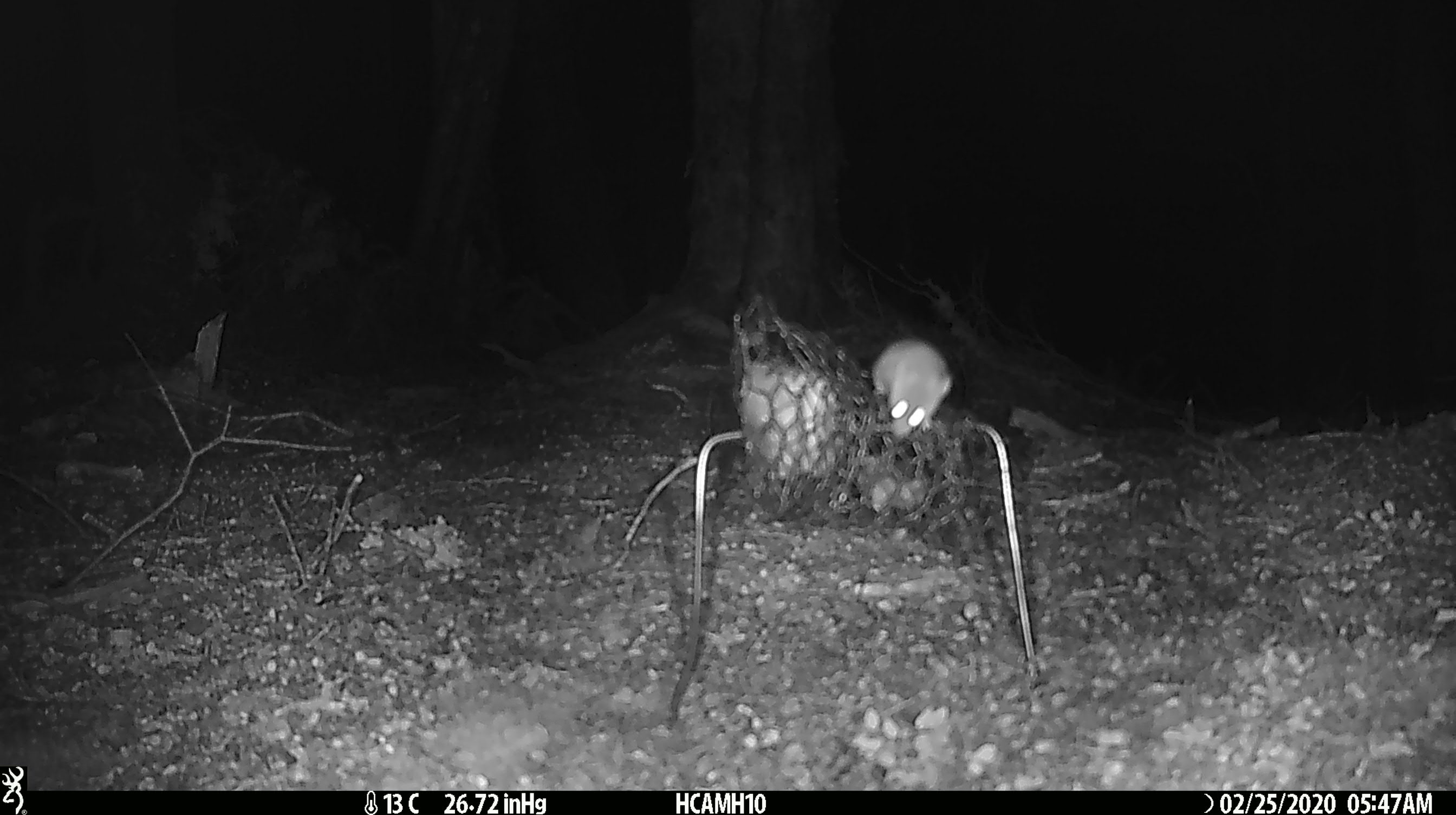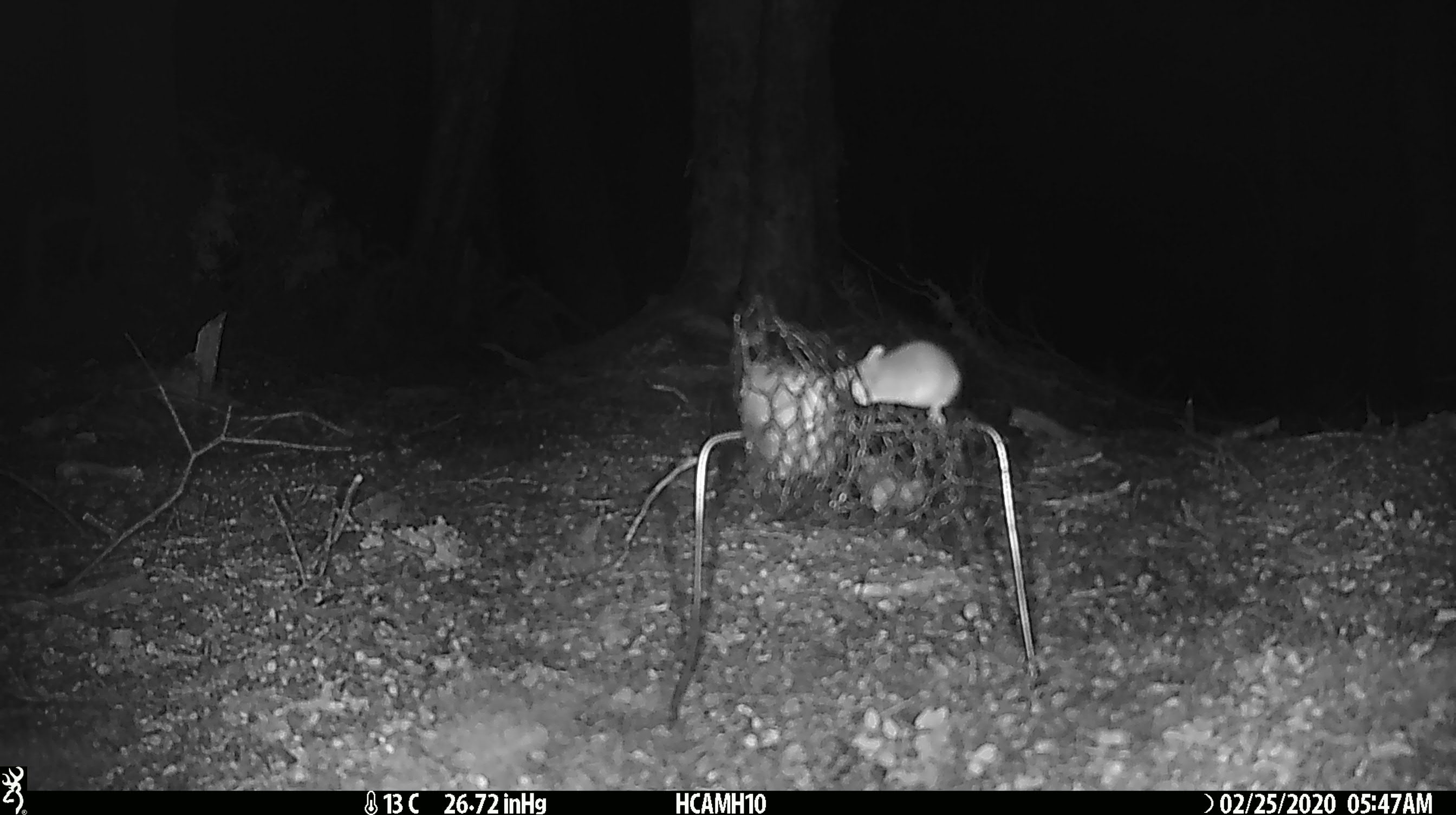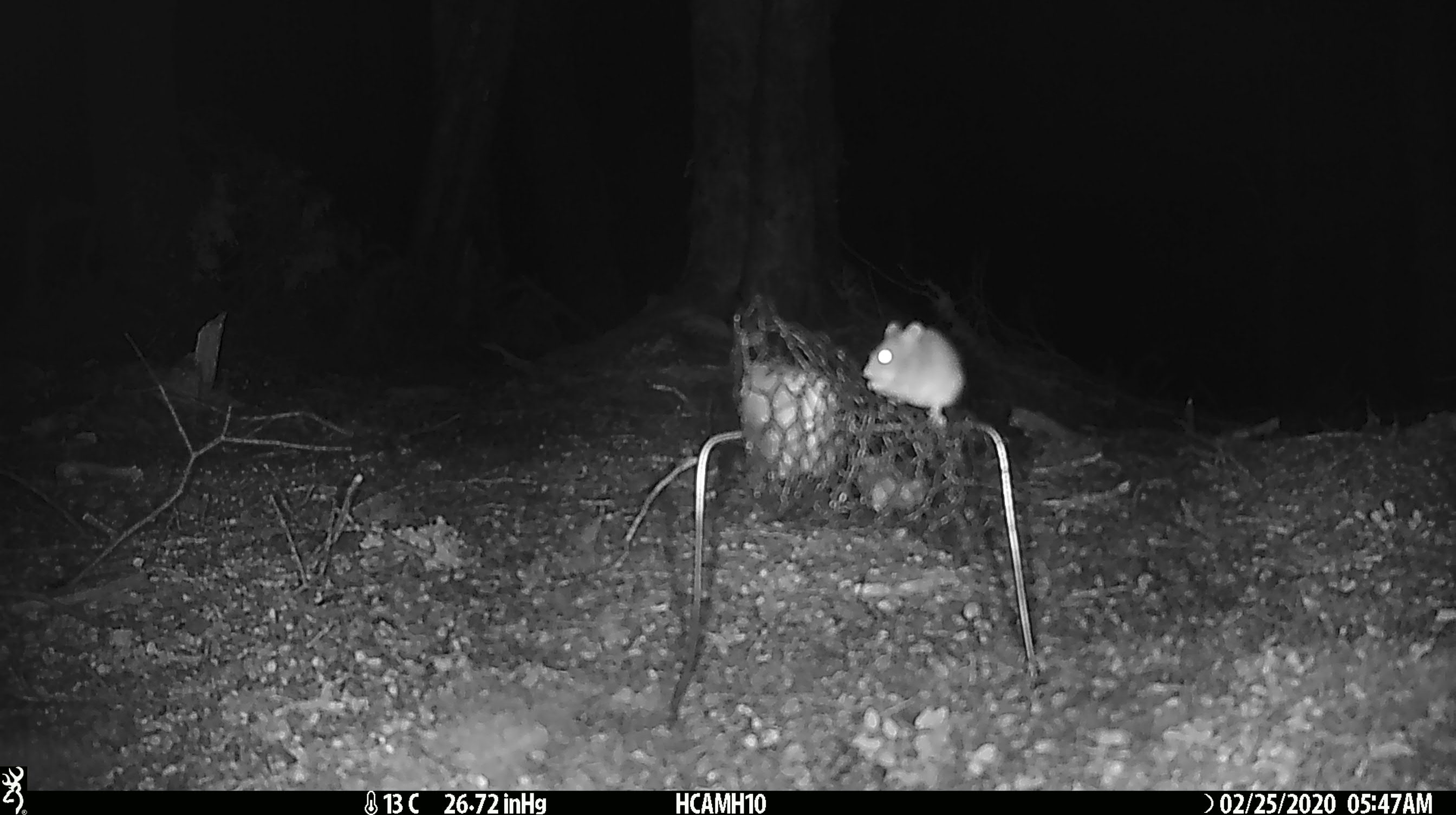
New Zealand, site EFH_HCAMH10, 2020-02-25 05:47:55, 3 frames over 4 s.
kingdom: Animalia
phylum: Chordata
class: Mammalia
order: Rodentia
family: Muridae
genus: Mus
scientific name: Mus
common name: mouse